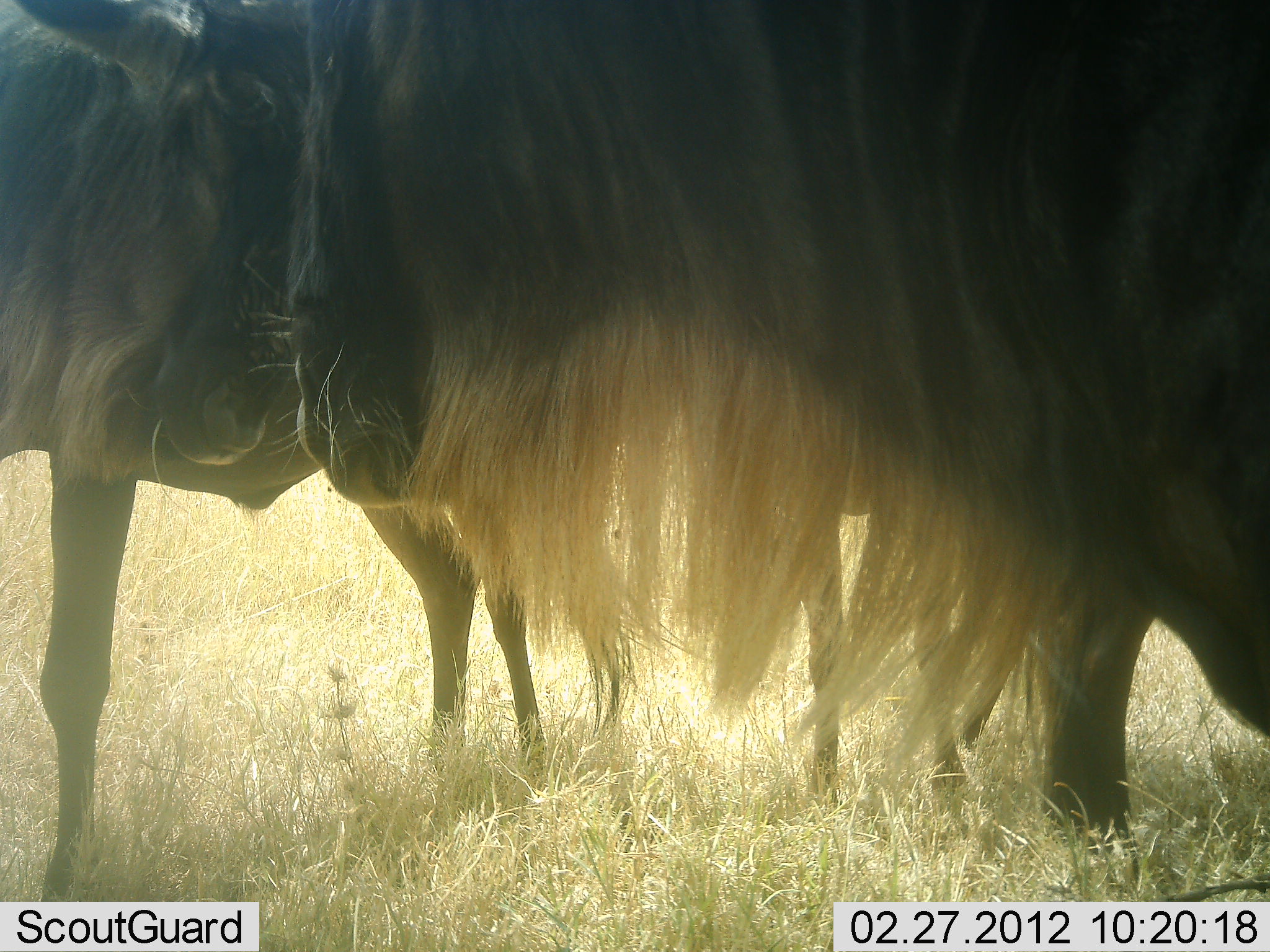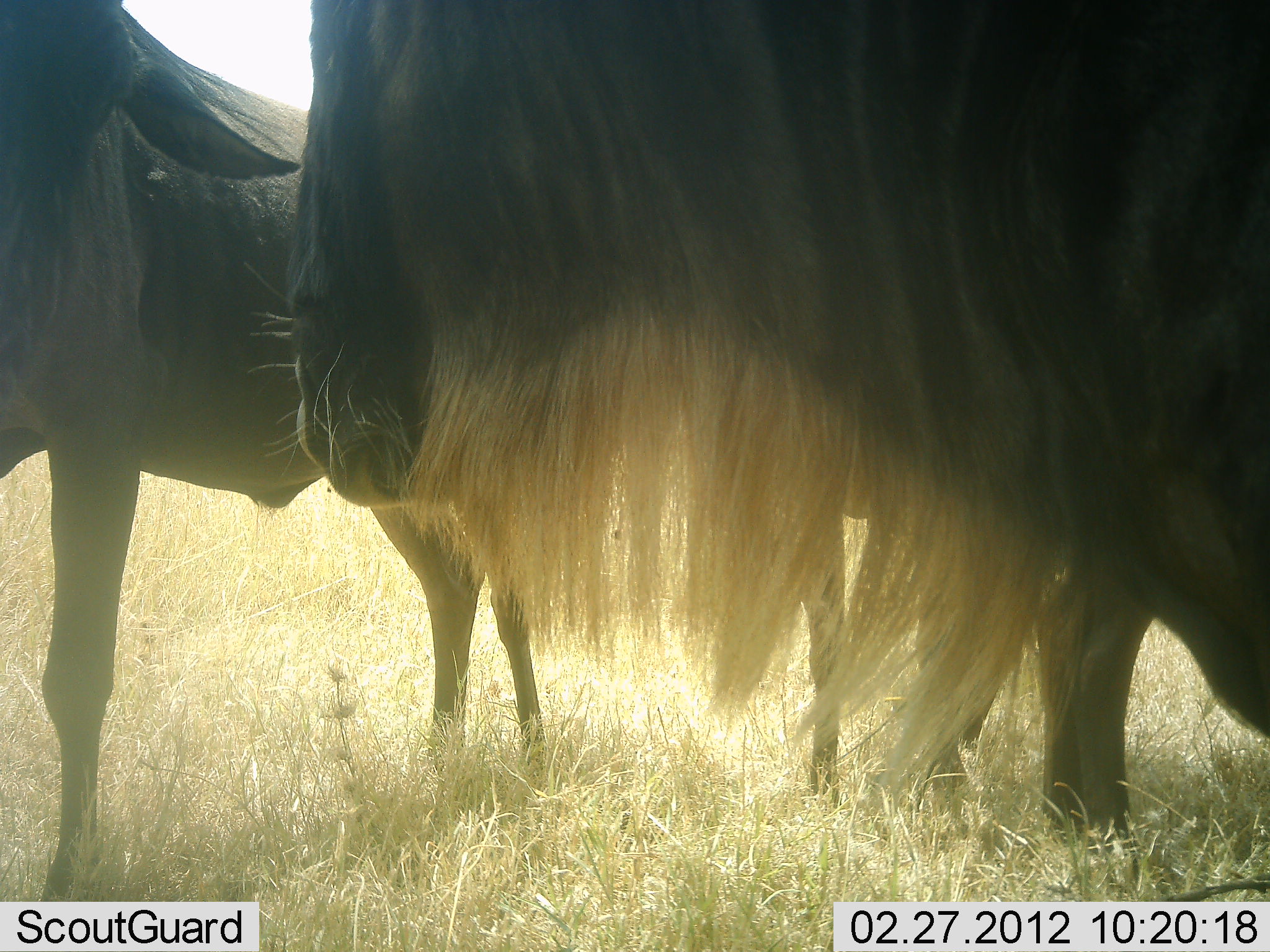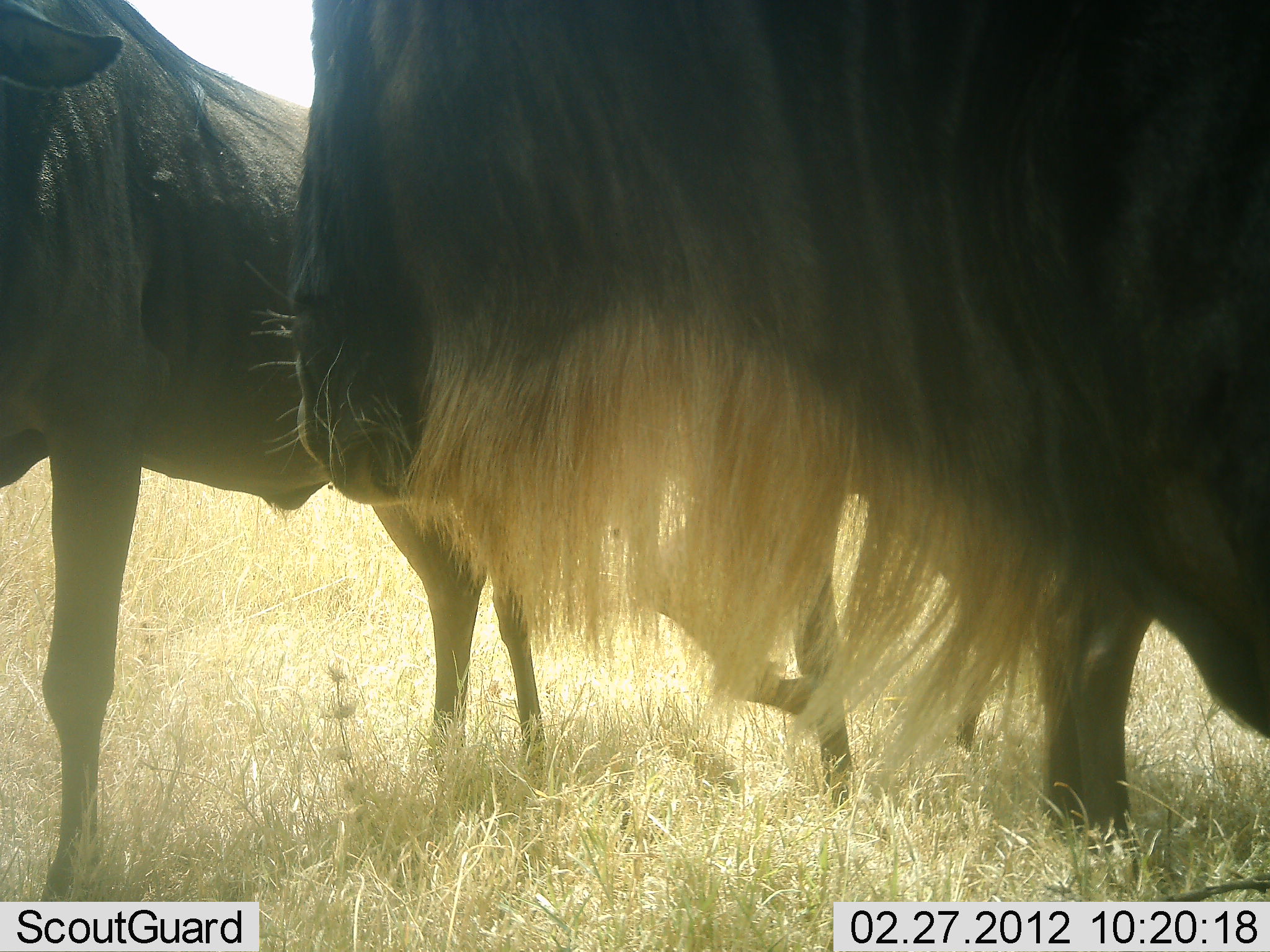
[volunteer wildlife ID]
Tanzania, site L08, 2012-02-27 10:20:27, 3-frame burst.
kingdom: Animalia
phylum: Chordata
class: Mammalia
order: Artiodactyla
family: Bovidae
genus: Connochaetes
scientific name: Connochaetes taurinus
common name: blue wildebeest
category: wildebeest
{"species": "wildebeest (blue wildebeest) (Connochaetes taurinus)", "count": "3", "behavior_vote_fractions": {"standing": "100%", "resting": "0%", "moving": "6%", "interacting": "6%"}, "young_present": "6%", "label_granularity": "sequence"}